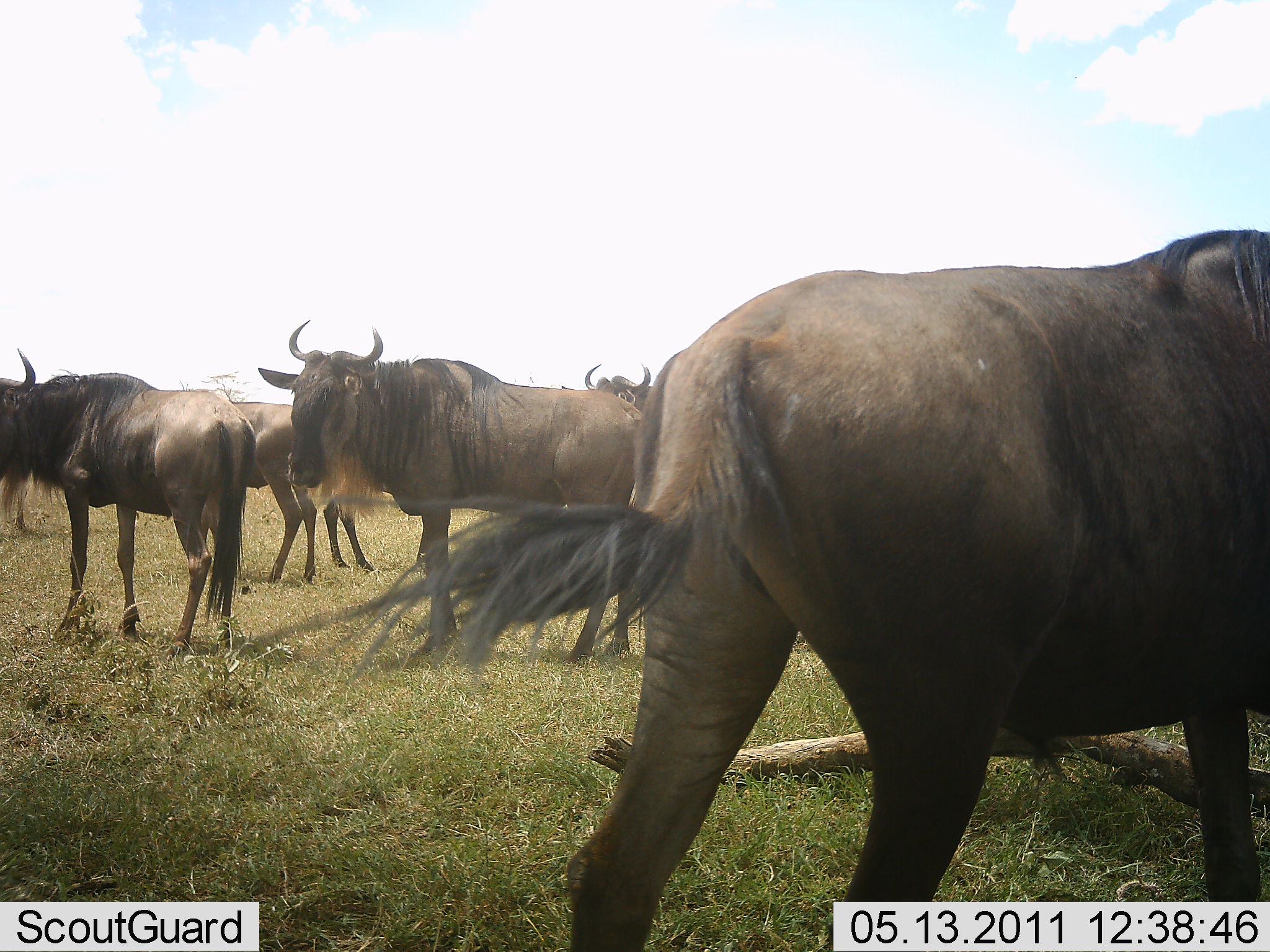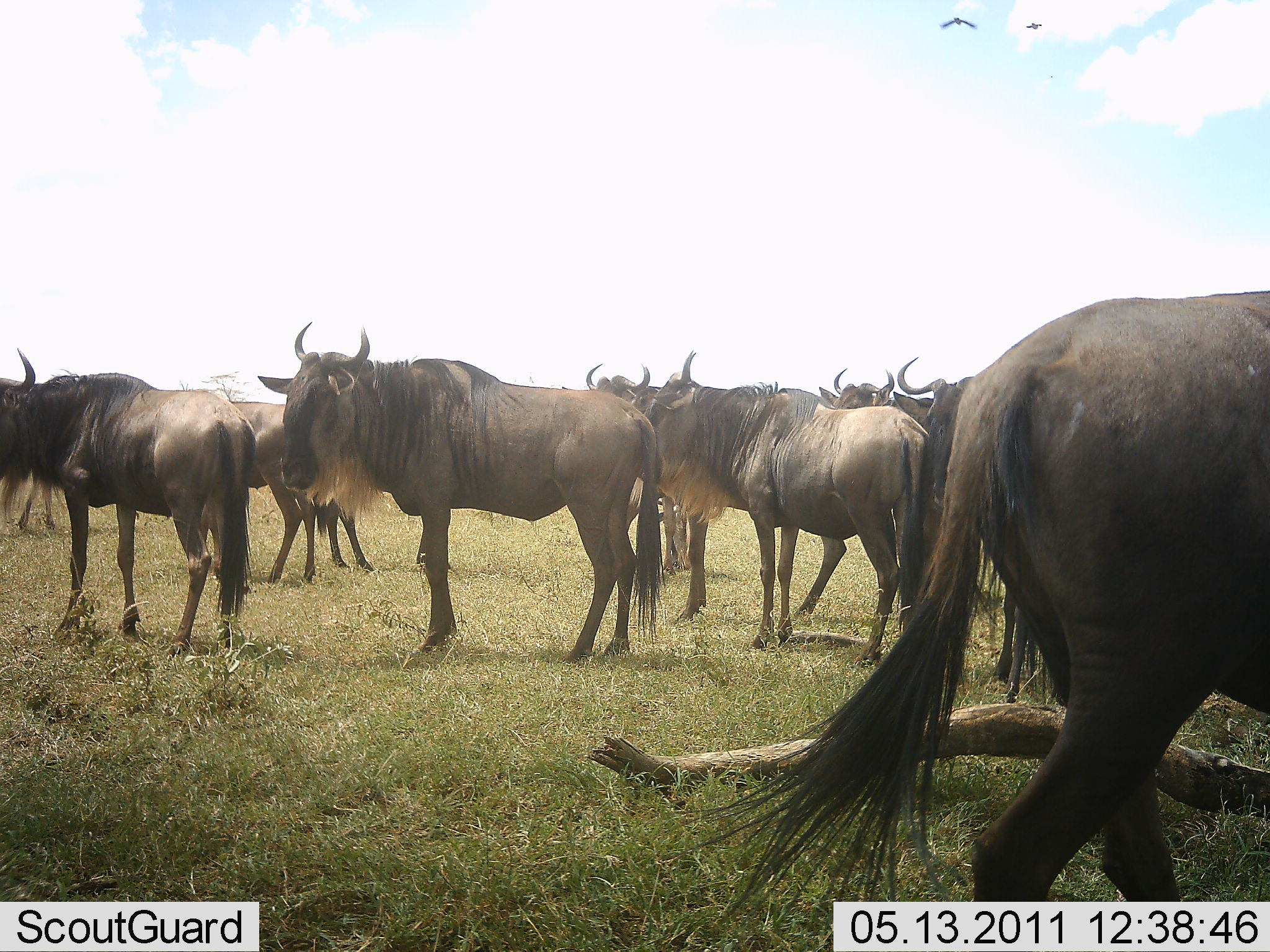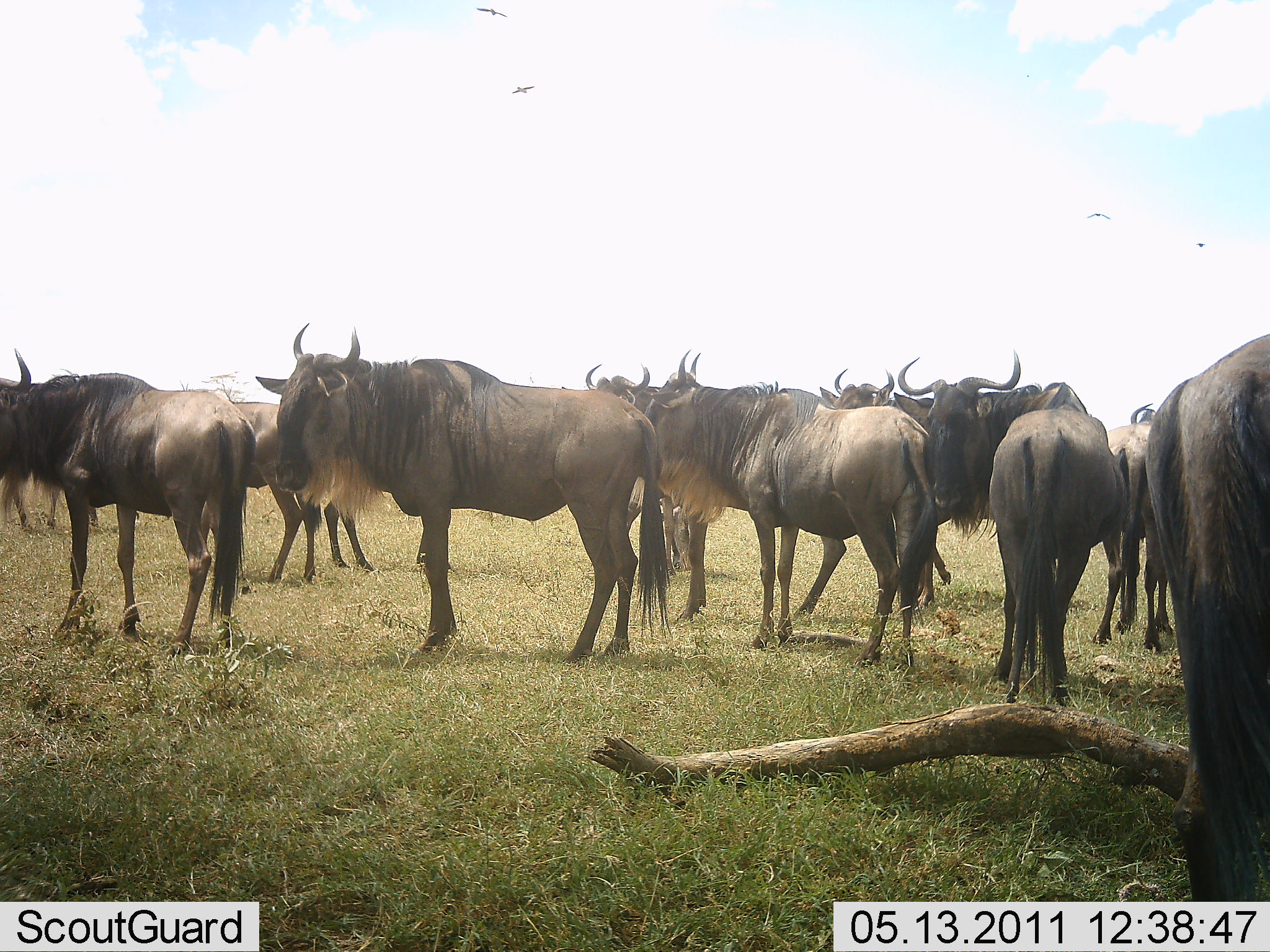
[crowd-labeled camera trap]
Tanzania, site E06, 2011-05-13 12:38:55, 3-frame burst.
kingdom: Animalia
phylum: Chordata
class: Mammalia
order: Artiodactyla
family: Bovidae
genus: Connochaetes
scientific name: Connochaetes taurinus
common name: blue wildebeest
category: wildebeest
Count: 11-50.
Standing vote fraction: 100%.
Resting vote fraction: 0%.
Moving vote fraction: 18%.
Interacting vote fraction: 0%.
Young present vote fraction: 0%.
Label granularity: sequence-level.